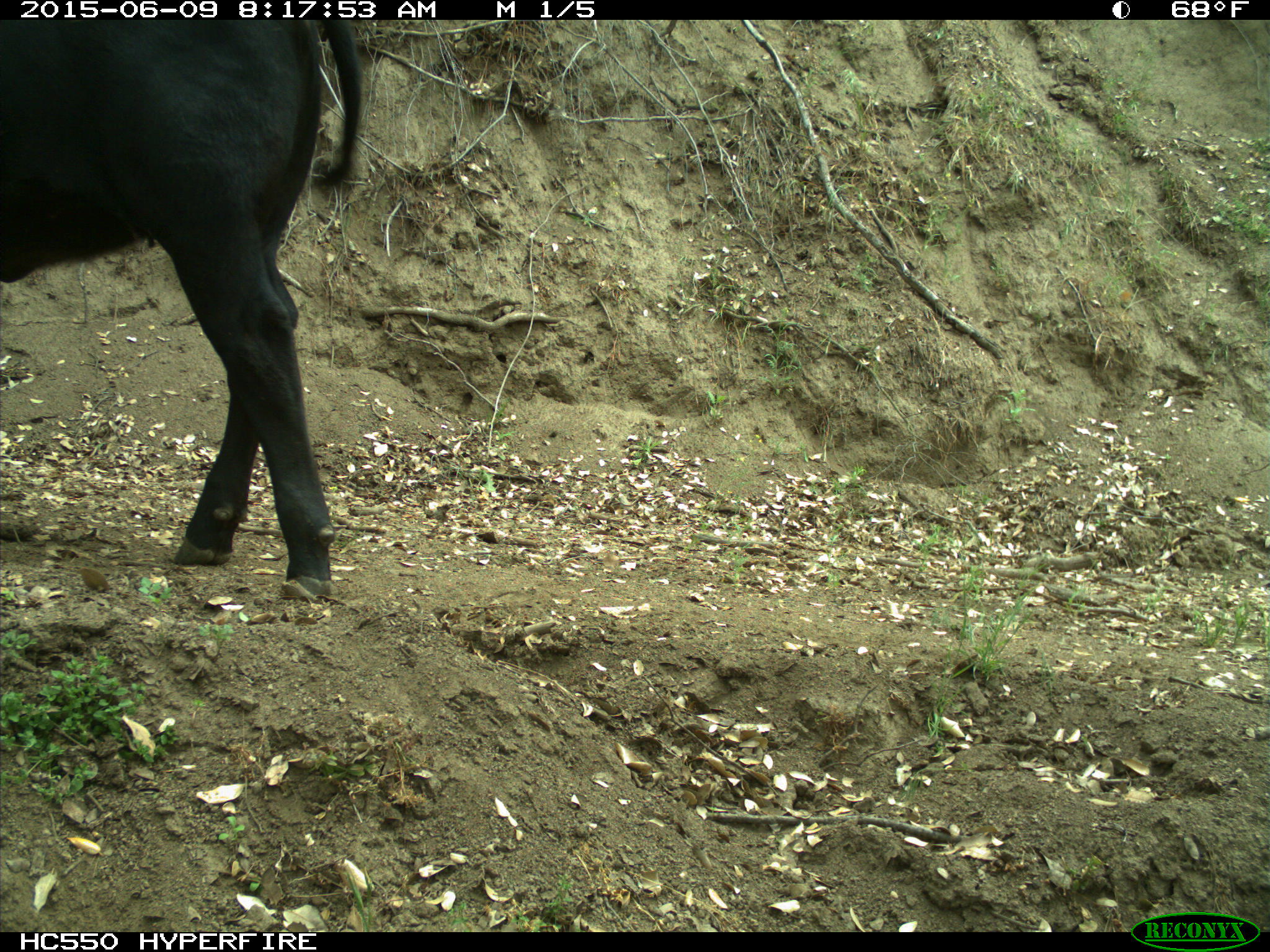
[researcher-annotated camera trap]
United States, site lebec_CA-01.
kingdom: Animalia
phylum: Chordata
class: Mammalia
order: Artiodactyla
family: Bovidae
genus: Bos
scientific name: Bos taurus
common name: domestic cow